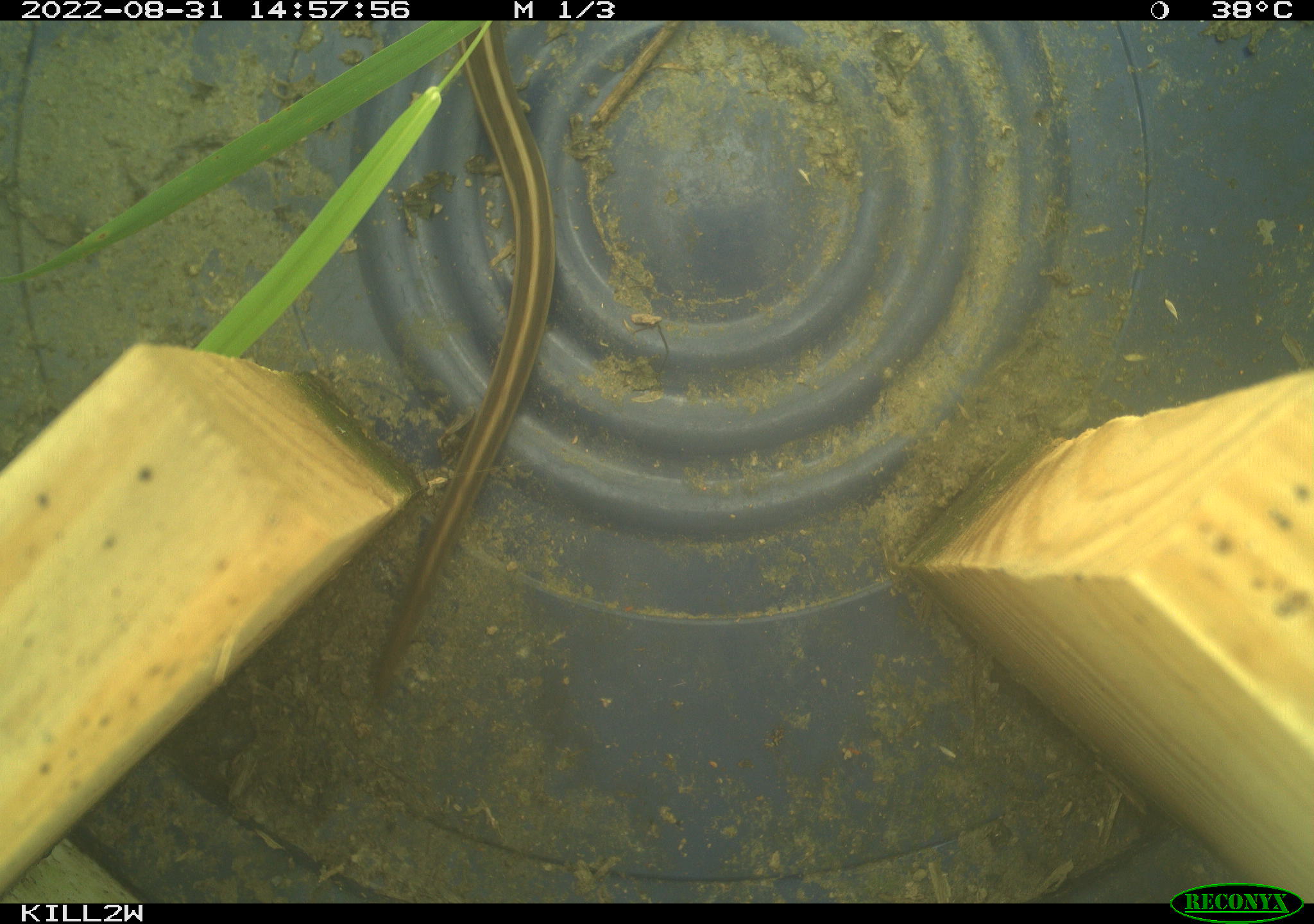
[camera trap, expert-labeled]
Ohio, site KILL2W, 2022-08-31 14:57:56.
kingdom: Animalia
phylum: Chordata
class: Reptilia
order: Squamata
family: Colubridae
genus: Thamnophis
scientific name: Thamnophis sirtalis sirtalis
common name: eastern gartersnake